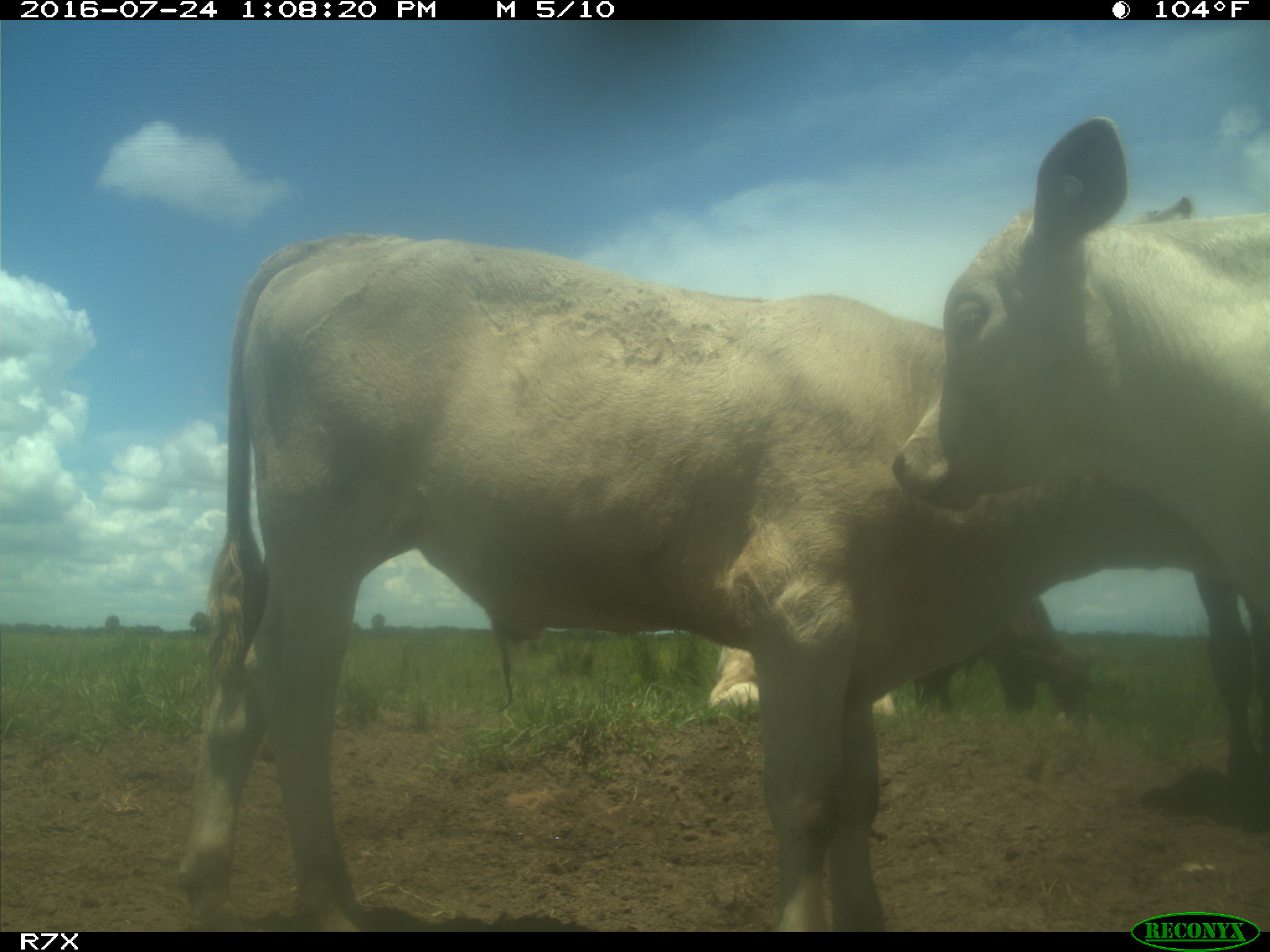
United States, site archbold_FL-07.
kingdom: Animalia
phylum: Chordata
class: Mammalia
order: Artiodactyla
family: Bovidae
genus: Bos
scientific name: Bos taurus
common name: domestic cow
Bos taurus (domestic cow).